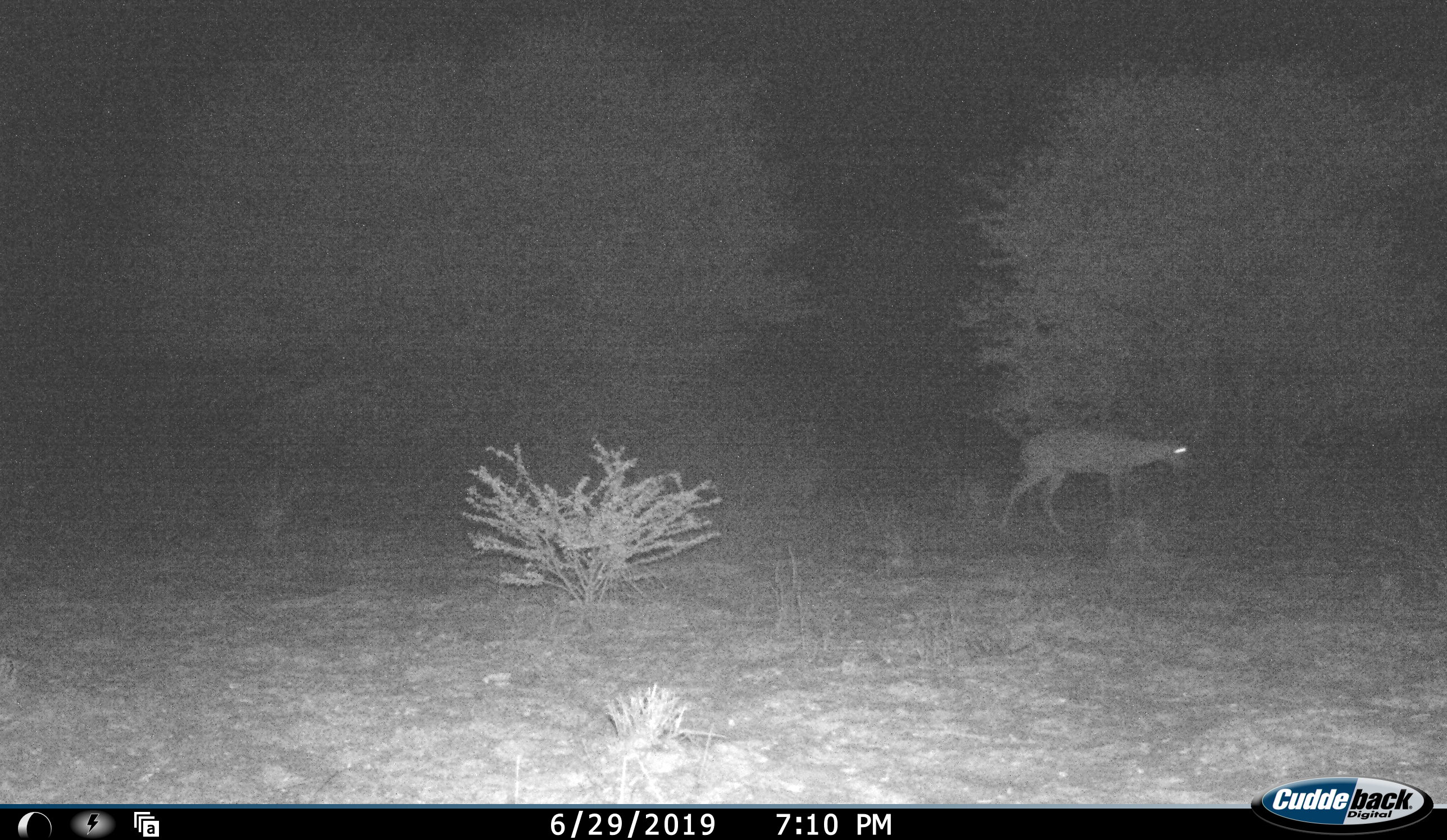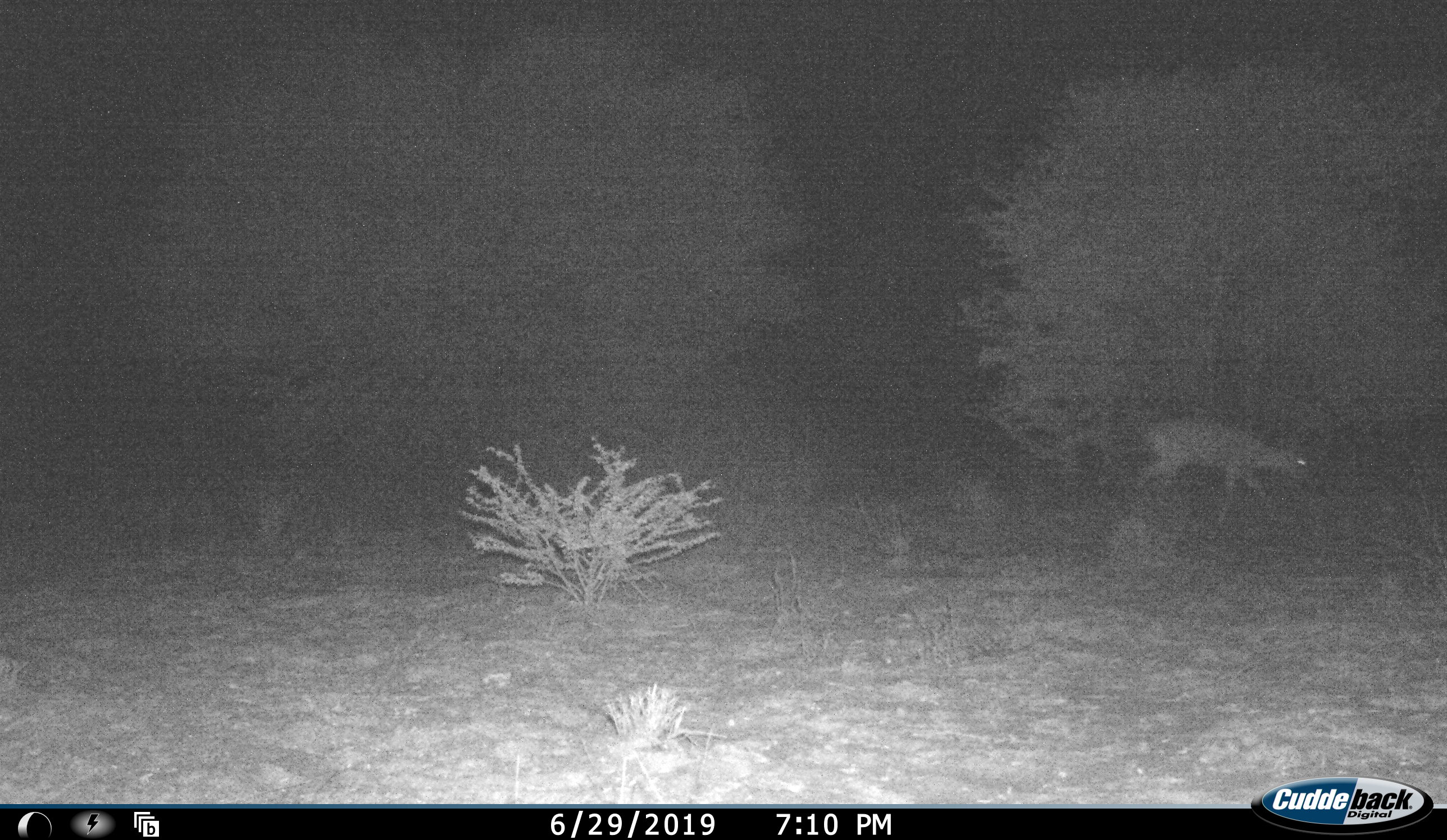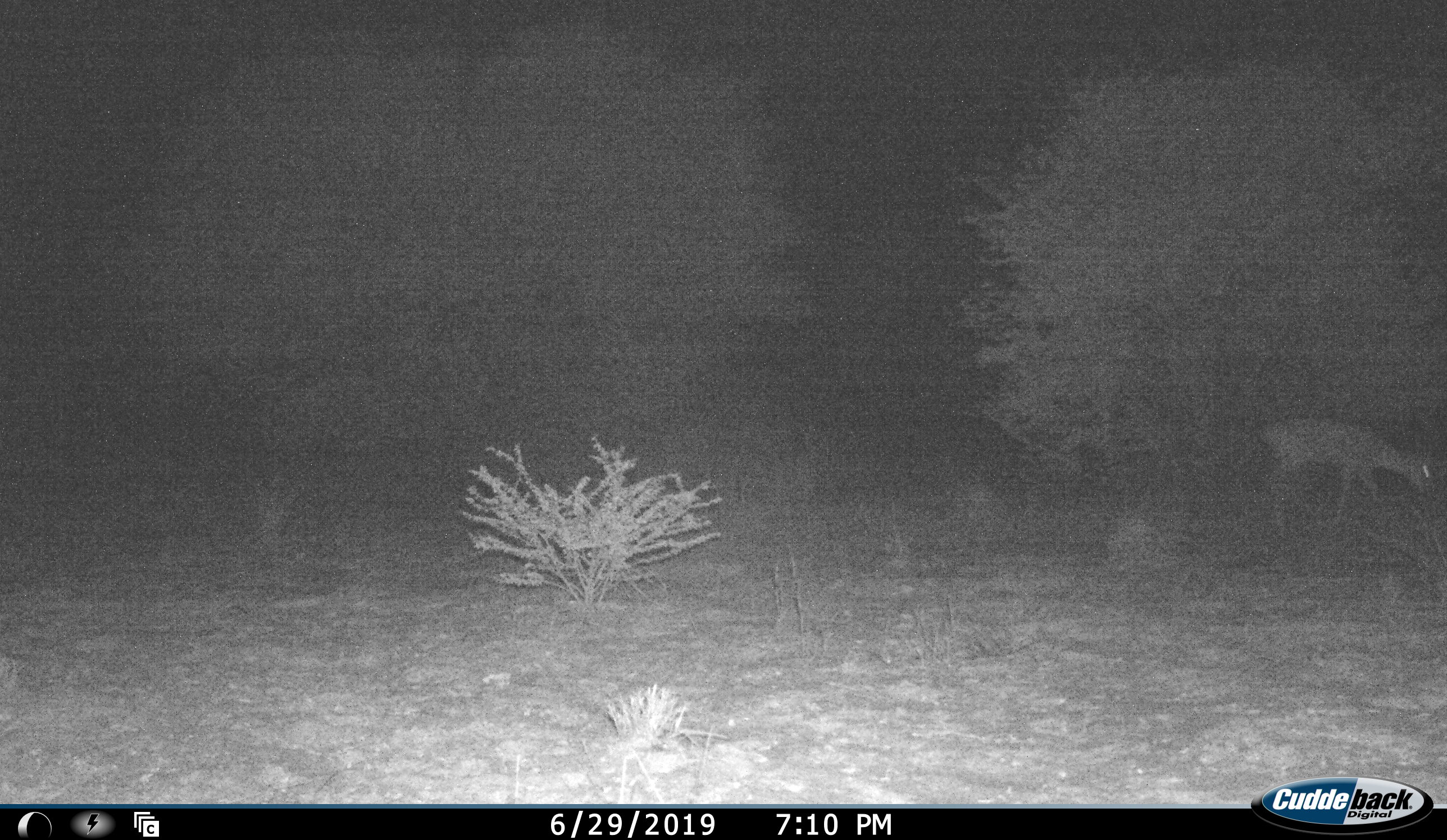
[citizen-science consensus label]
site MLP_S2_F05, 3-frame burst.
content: unidentified animal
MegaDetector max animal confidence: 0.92